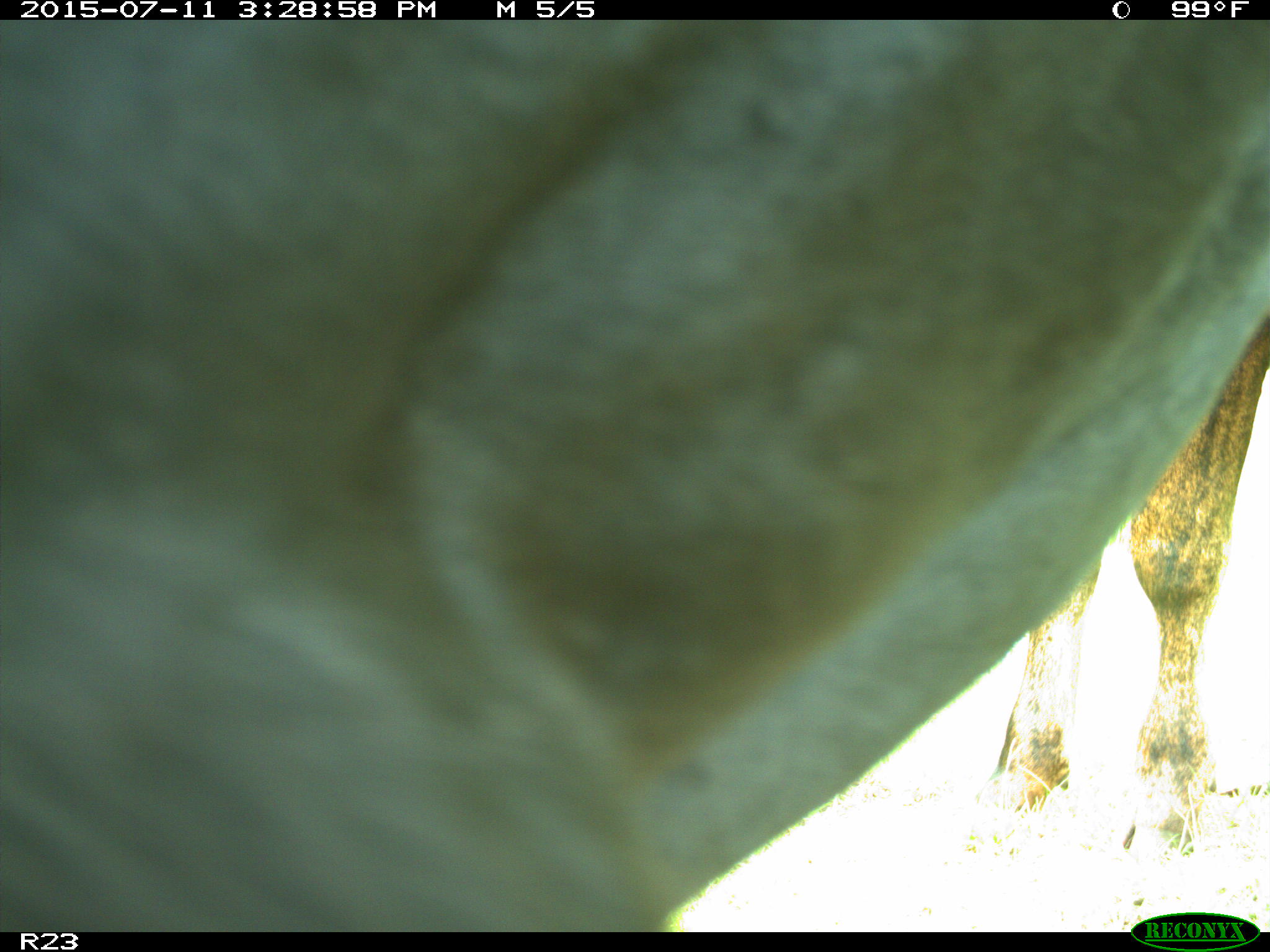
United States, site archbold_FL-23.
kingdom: Animalia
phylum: Chordata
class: Mammalia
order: Artiodactyla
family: Bovidae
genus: Bos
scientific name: Bos taurus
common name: domestic cow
Bos taurus (domestic cow).